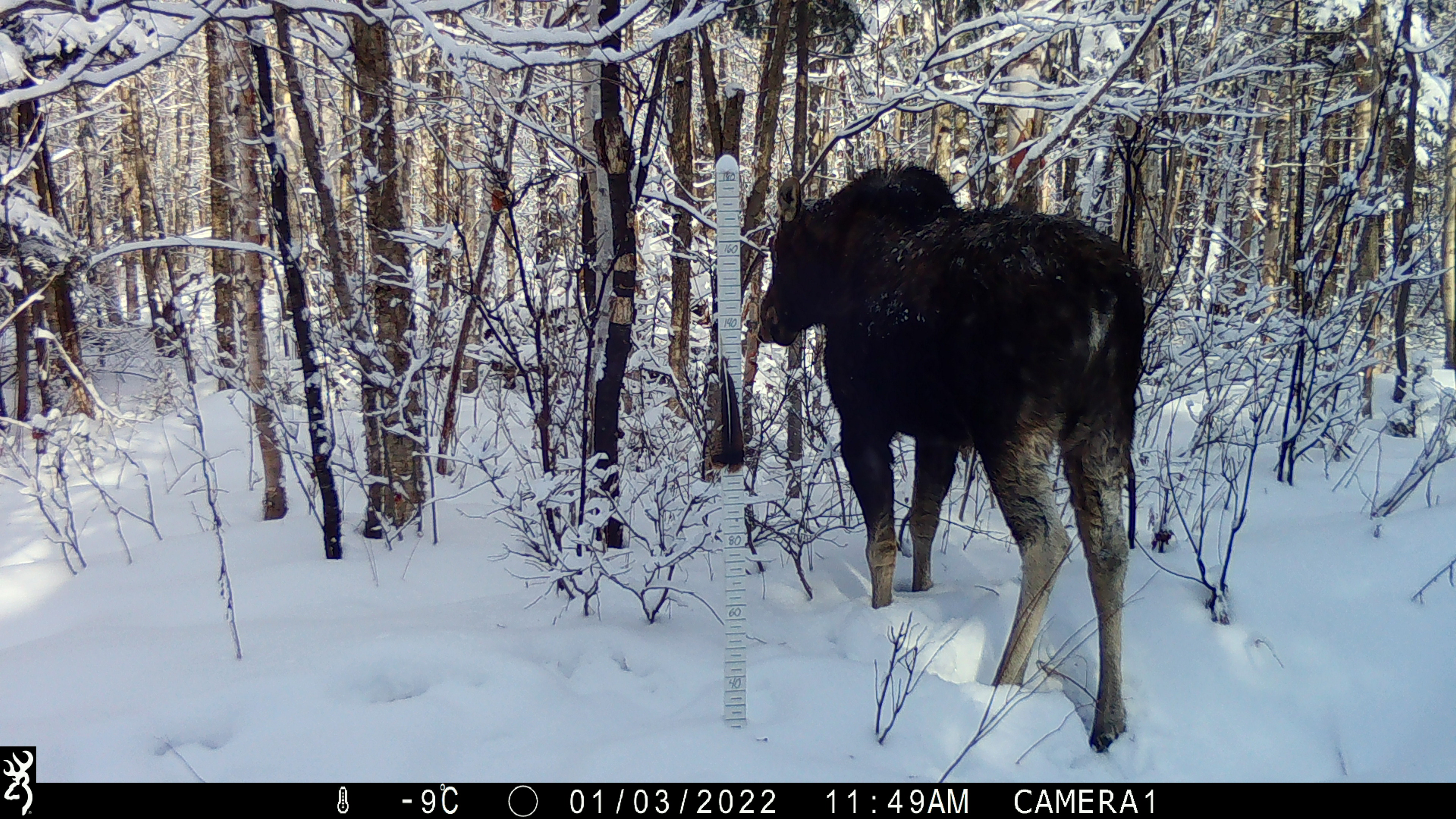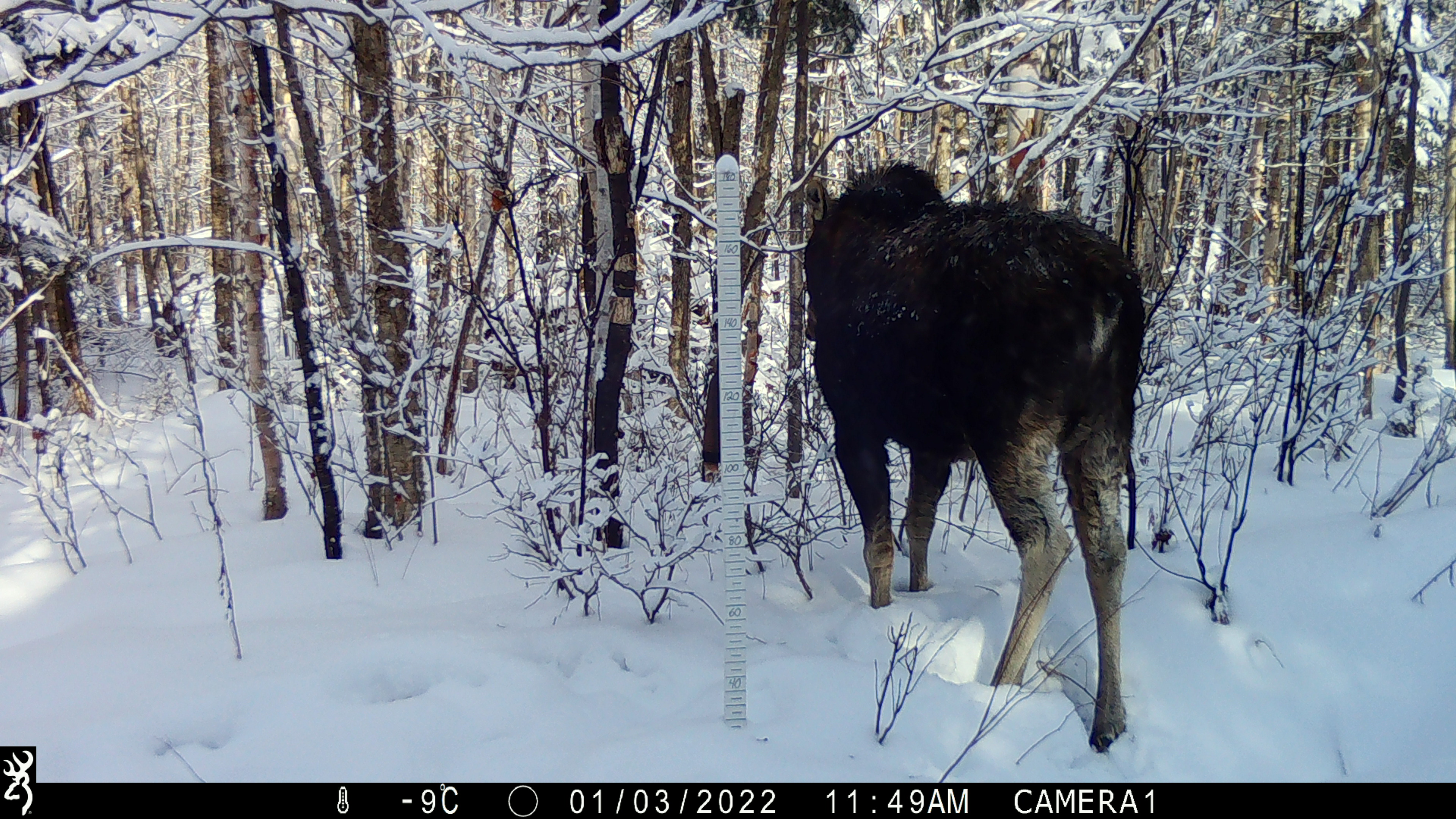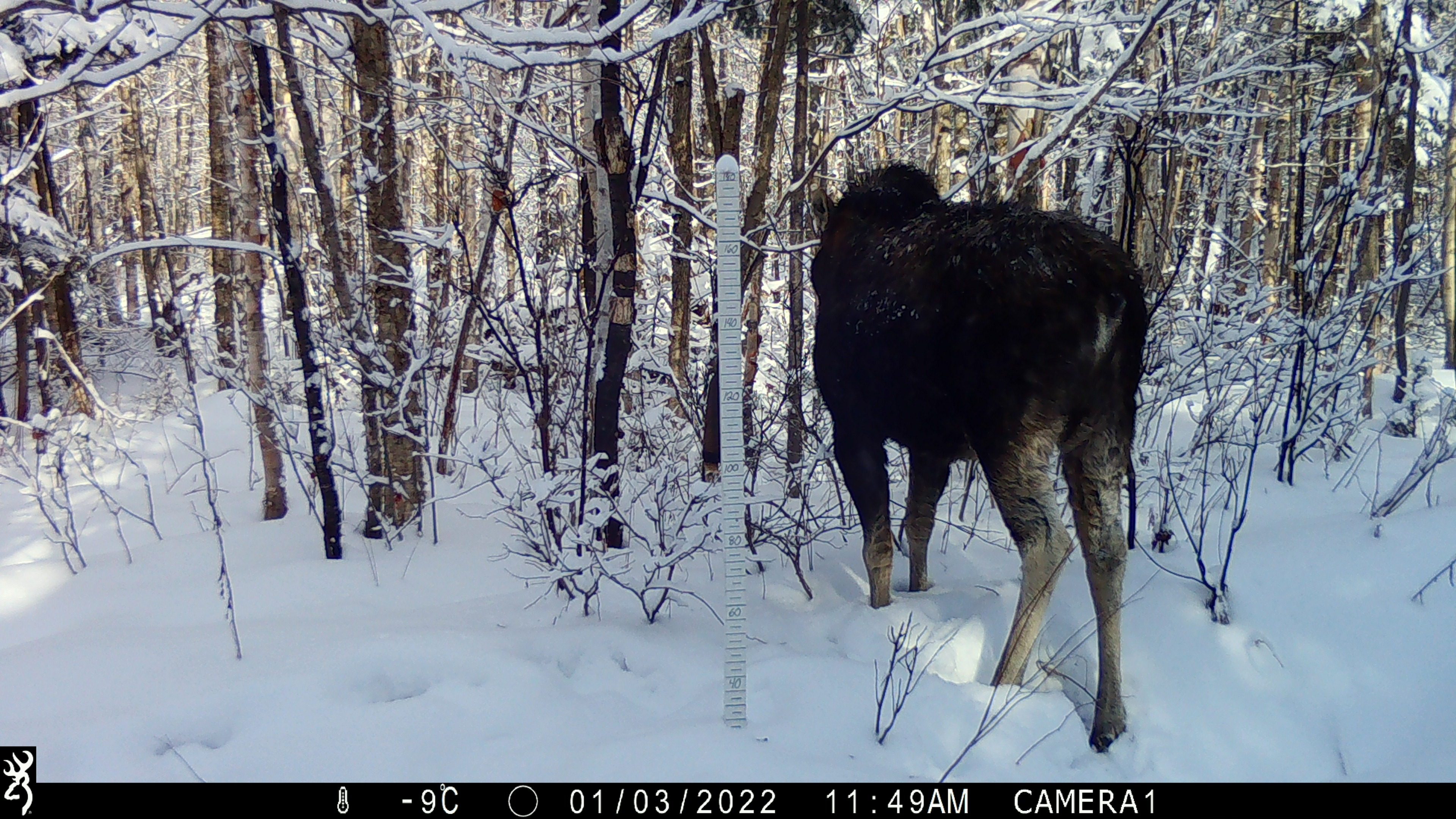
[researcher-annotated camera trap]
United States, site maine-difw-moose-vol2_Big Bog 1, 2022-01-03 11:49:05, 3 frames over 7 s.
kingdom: Animalia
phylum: Chordata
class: Mammalia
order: Artiodactyla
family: Cervidae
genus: Alces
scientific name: Alces alces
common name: moose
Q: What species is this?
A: Moose (Alces alces).